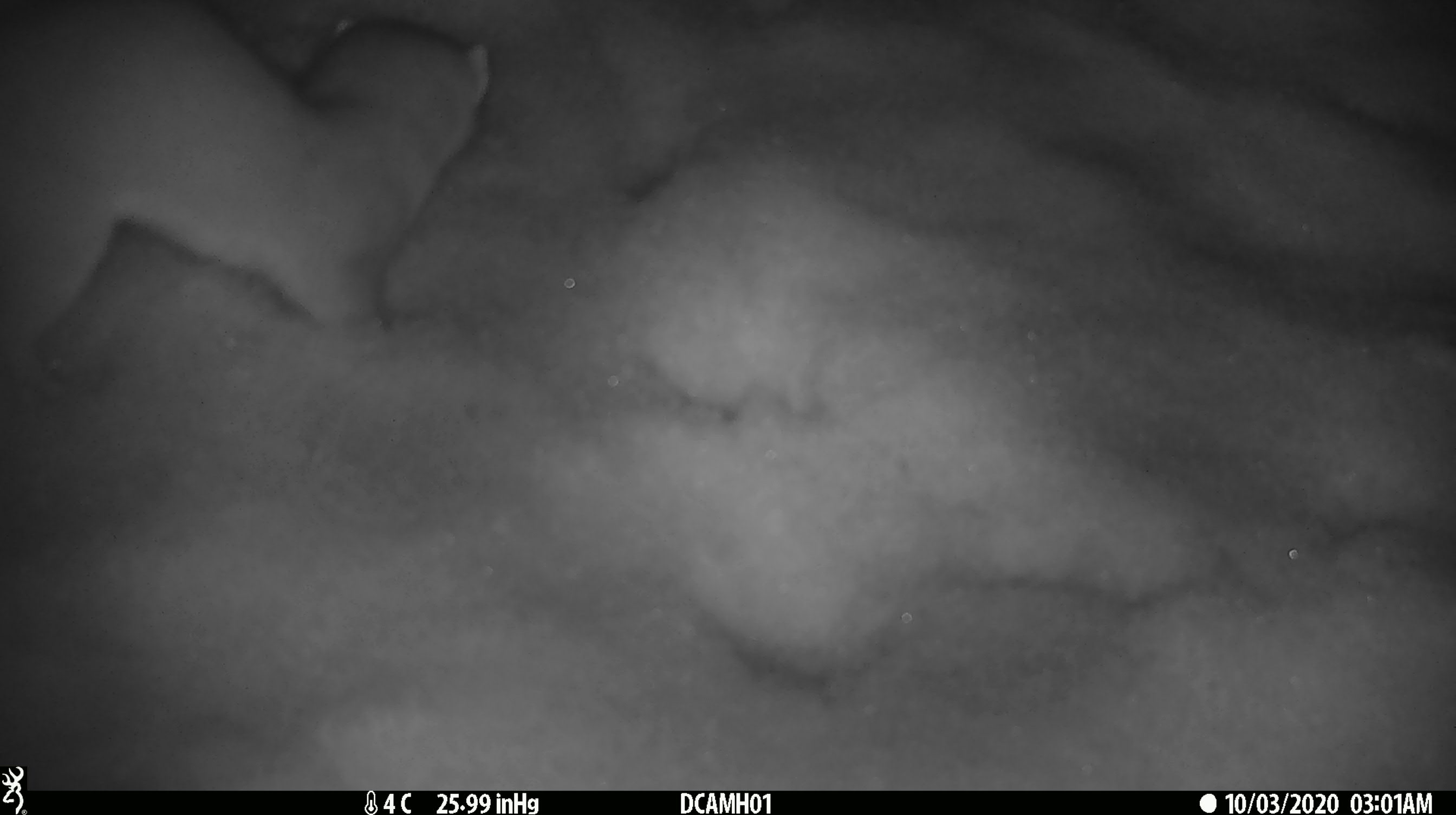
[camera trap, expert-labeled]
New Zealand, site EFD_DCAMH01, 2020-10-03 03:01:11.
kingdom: Animalia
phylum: Chordata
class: Mammalia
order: Carnivora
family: Mustelidae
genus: Mustela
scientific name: Mustela erminea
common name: stoat